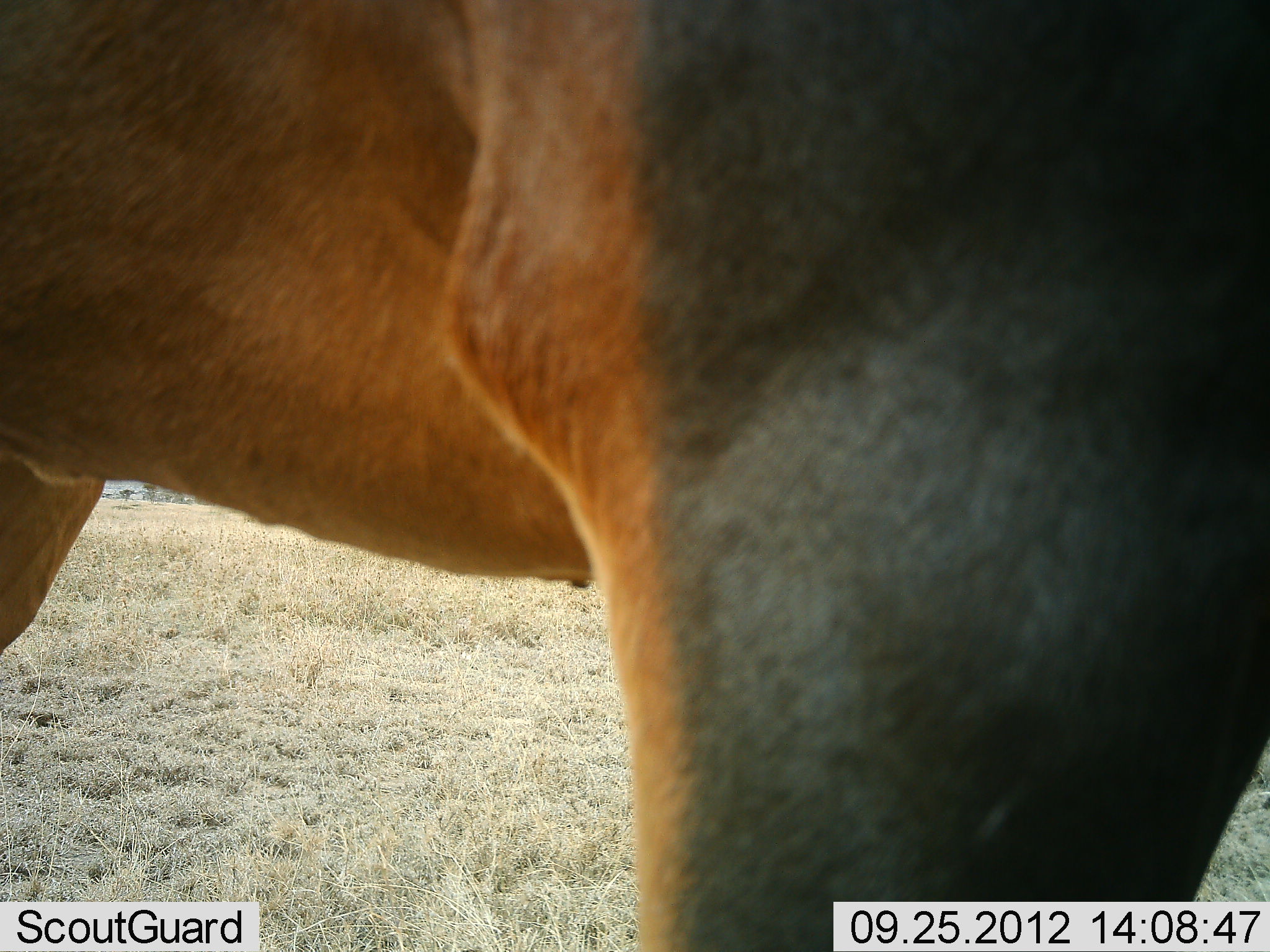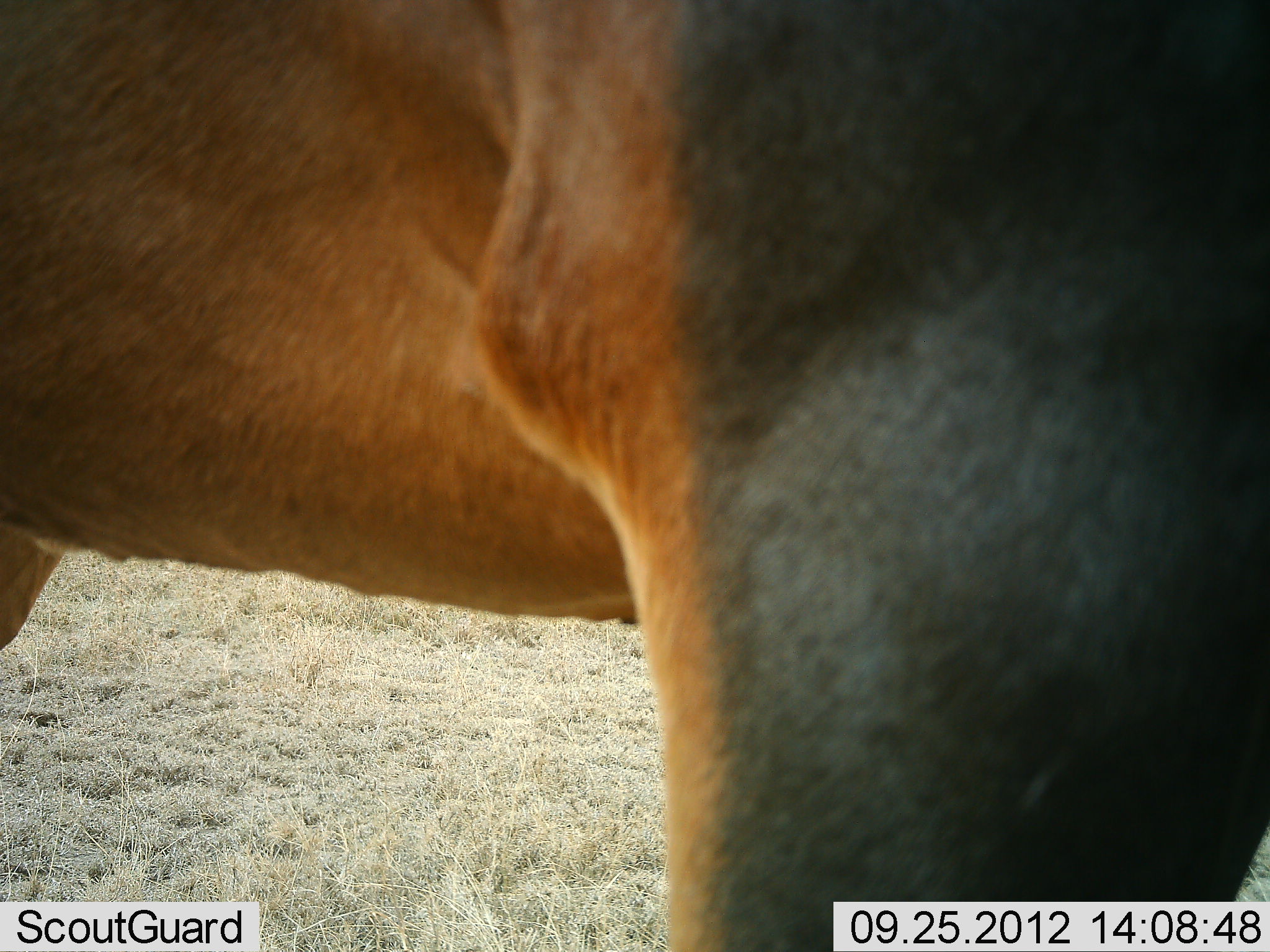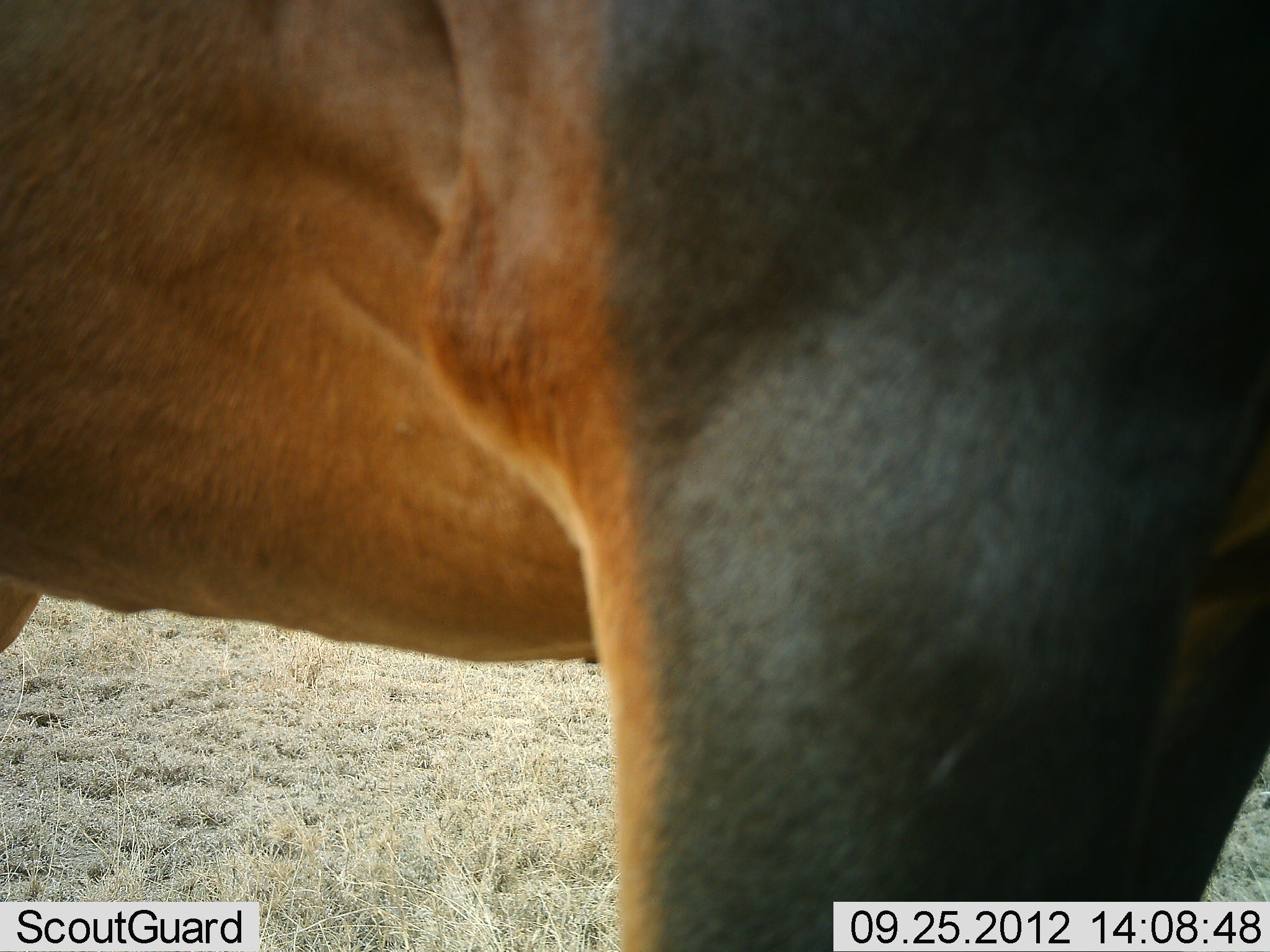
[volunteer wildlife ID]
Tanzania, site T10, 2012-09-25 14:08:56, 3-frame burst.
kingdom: Animalia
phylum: Chordata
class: Mammalia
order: Artiodactyla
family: Bovidae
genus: Damaliscus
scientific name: Damaliscus lunatus jimela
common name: topi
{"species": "topi (Damaliscus lunatus jimela)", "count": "1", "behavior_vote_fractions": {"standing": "100%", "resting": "0%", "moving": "0%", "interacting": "0%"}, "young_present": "0%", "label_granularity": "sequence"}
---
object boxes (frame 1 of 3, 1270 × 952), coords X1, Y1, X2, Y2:
animal: 0, 1, 1270, 950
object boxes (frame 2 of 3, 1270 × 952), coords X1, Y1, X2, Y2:
animal: 2, 0, 1270, 951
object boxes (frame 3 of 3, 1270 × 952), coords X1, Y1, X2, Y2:
animal: 1, 0, 1270, 951